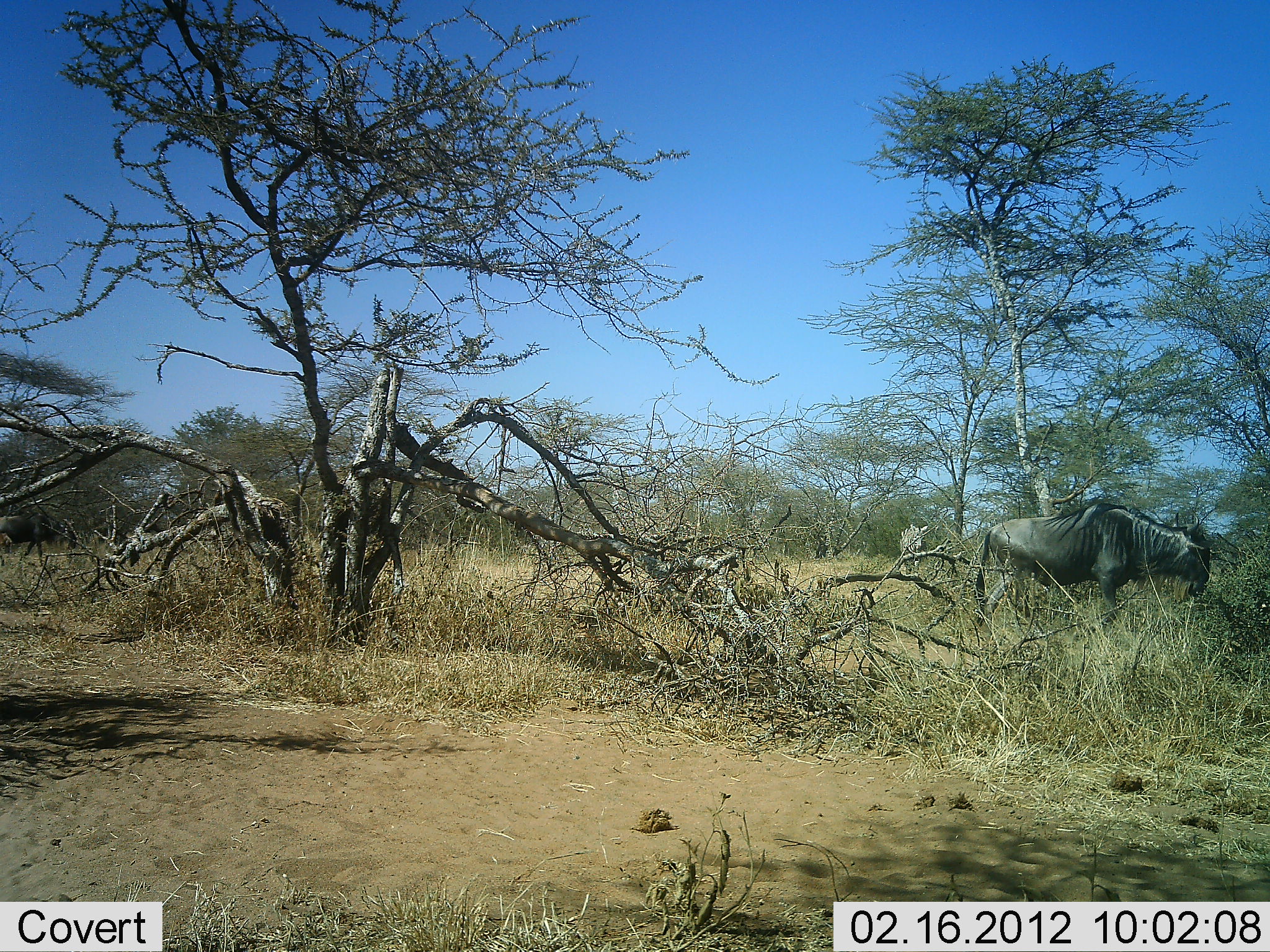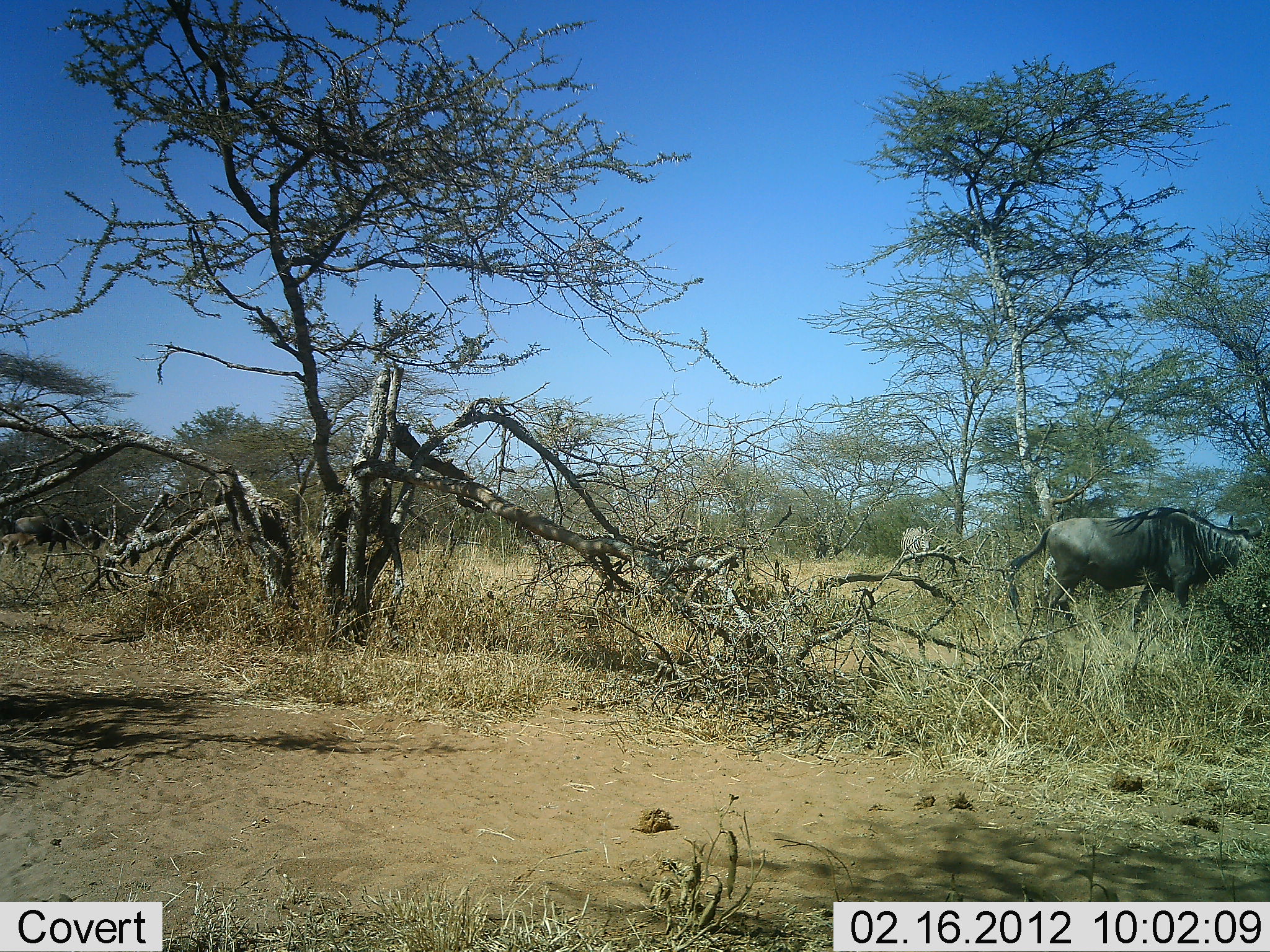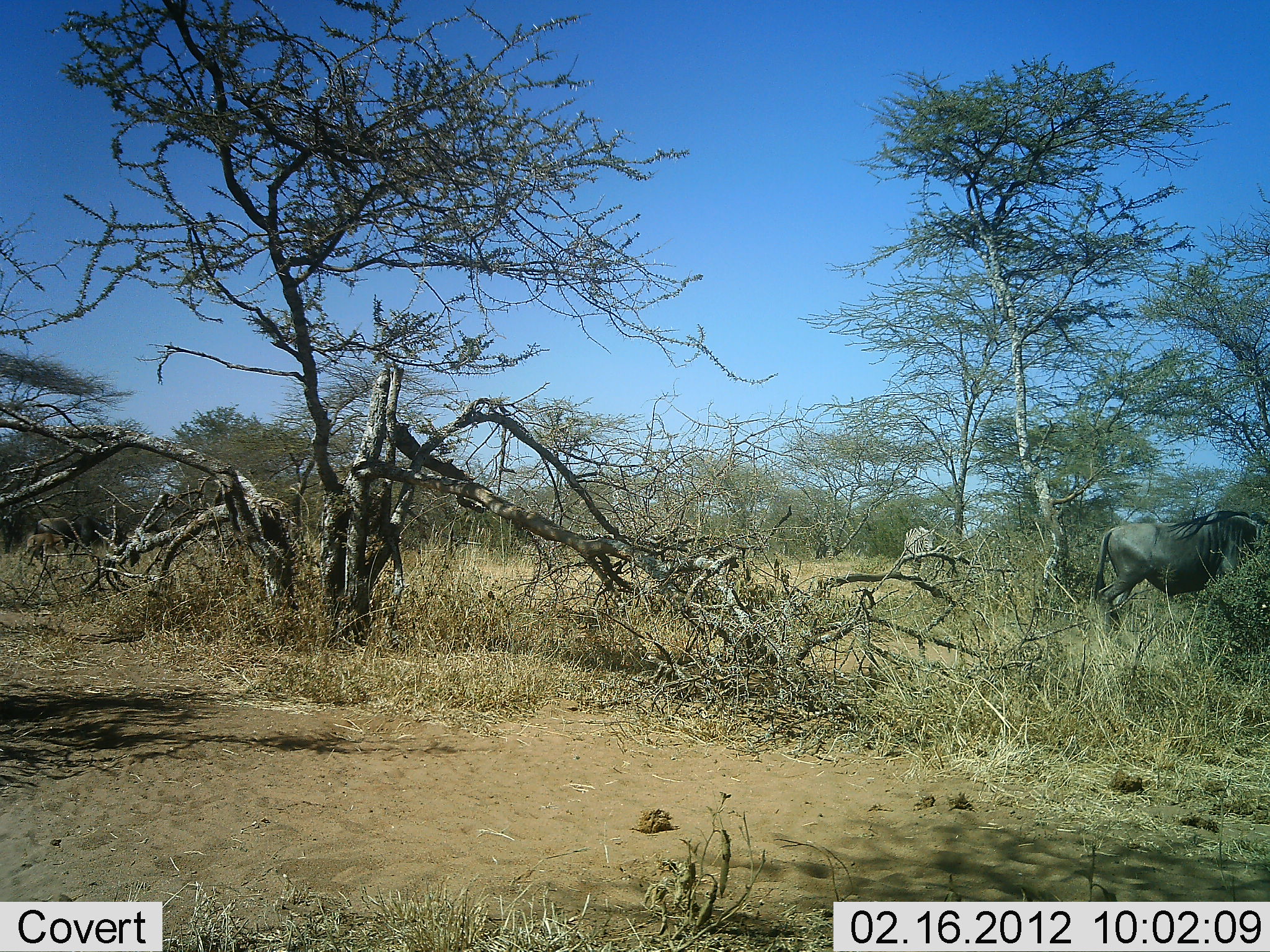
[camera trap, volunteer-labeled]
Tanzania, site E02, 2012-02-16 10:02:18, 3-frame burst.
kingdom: Animalia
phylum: Chordata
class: Mammalia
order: Artiodactyla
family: Bovidae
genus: Connochaetes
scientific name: Connochaetes taurinus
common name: blue wildebeest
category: wildebeest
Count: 2.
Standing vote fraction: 11%.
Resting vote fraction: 0%.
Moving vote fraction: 89%.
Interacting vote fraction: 0%.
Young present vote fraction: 16%.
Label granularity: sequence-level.